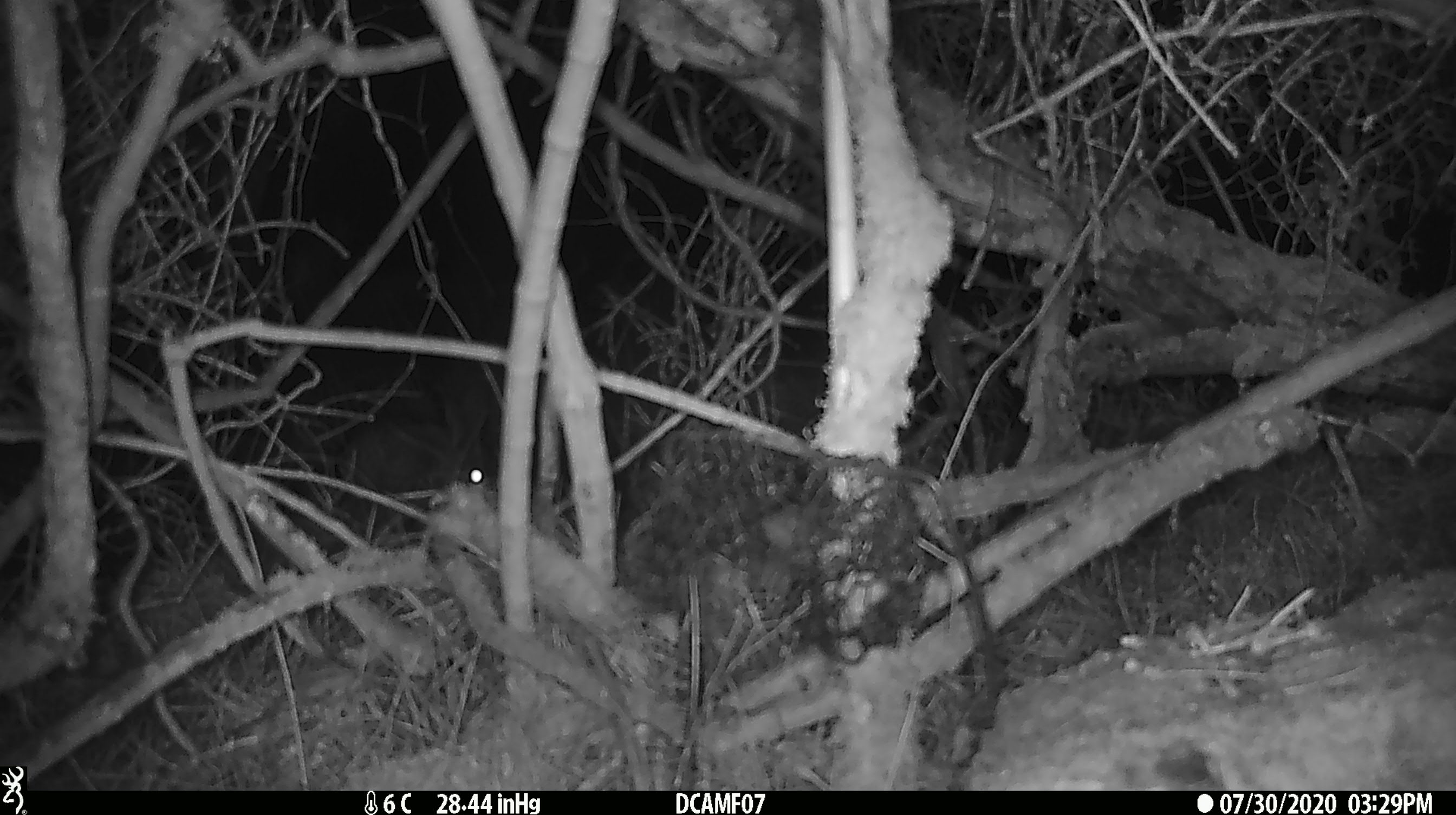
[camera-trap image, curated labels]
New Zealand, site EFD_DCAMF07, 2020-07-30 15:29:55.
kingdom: Animalia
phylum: Chordata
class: Mammalia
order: Lagomorpha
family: Leporidae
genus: Oryctolagus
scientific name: Oryctolagus cuniculus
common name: european rabbit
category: rabbit